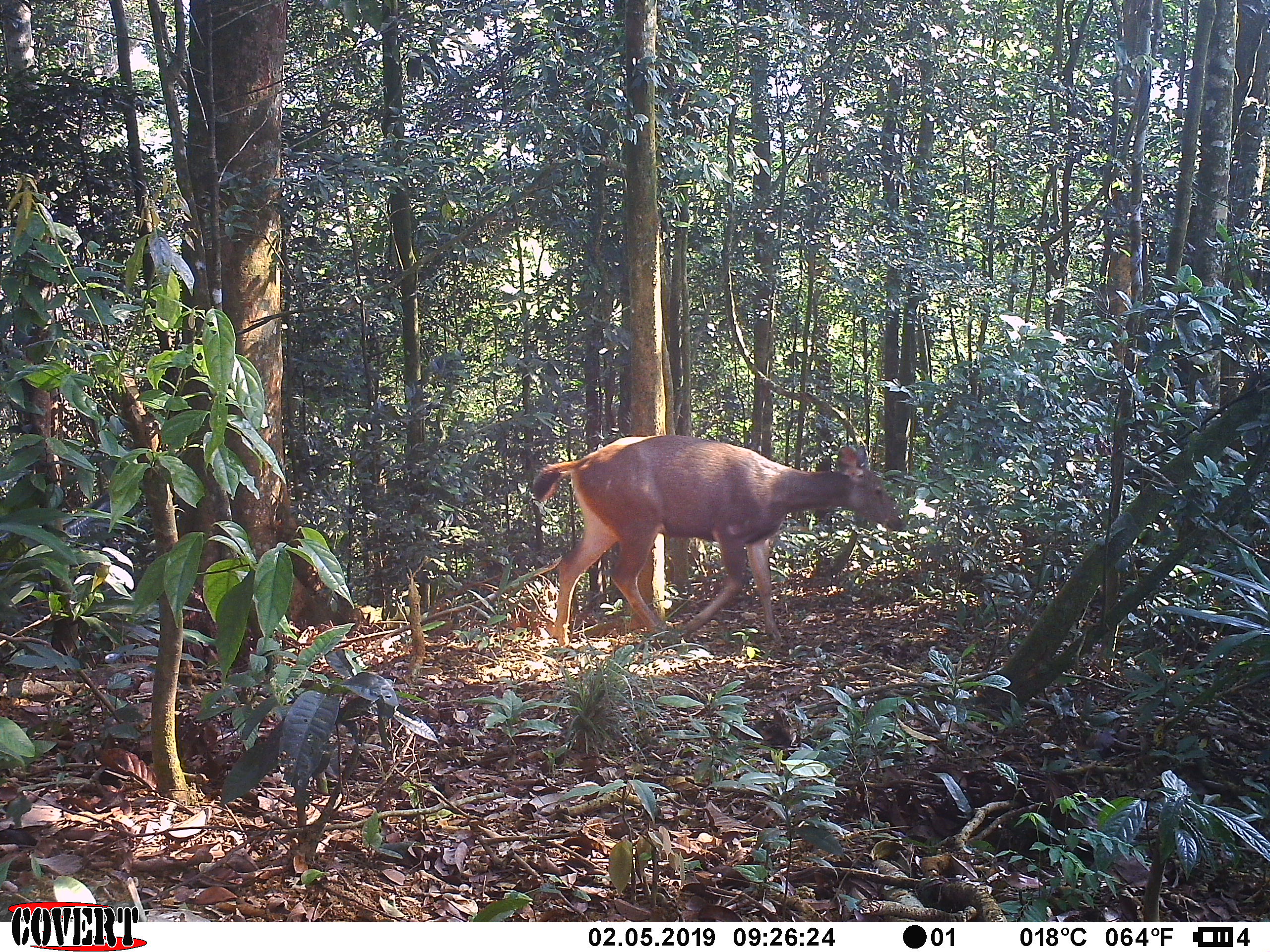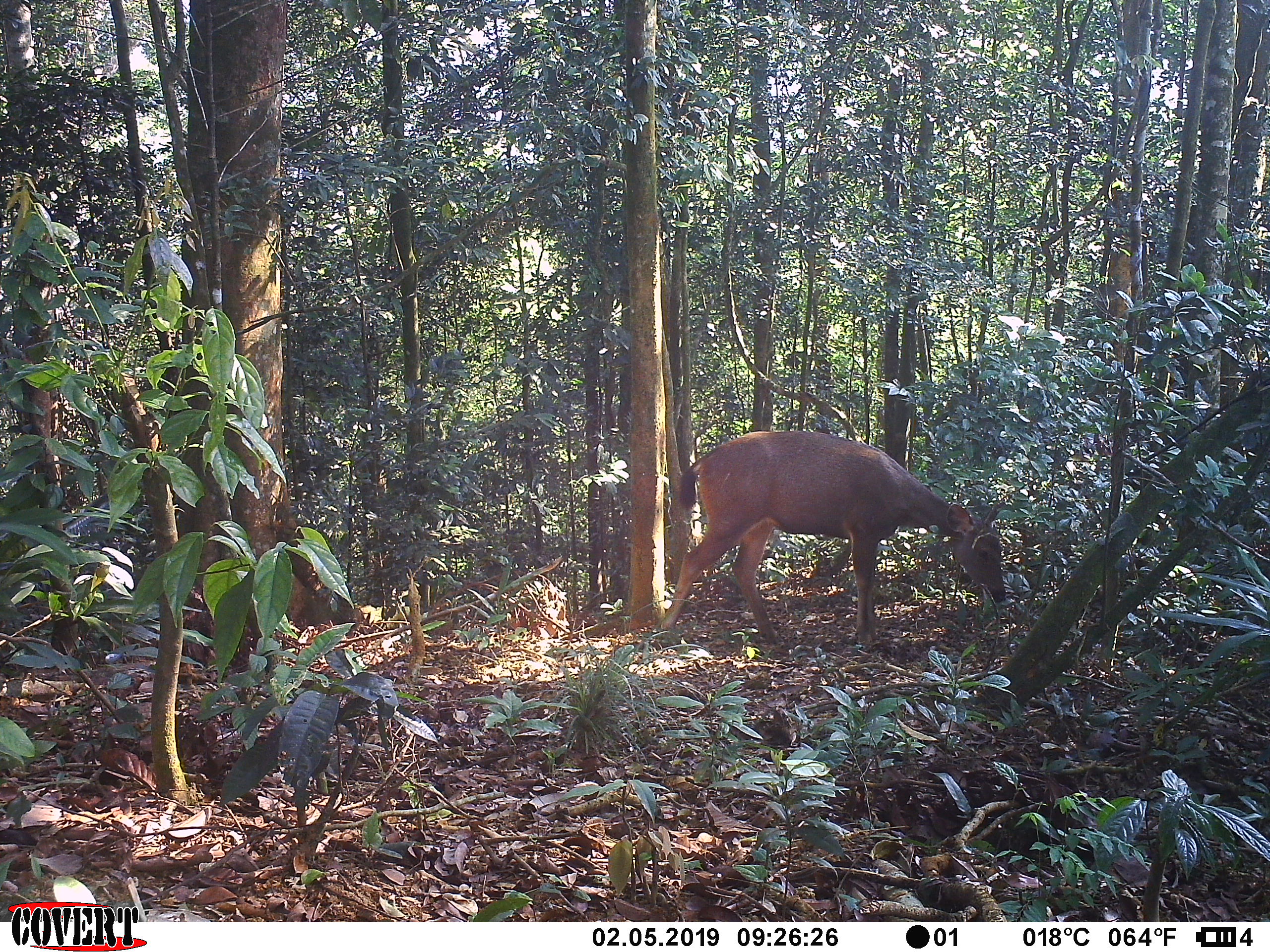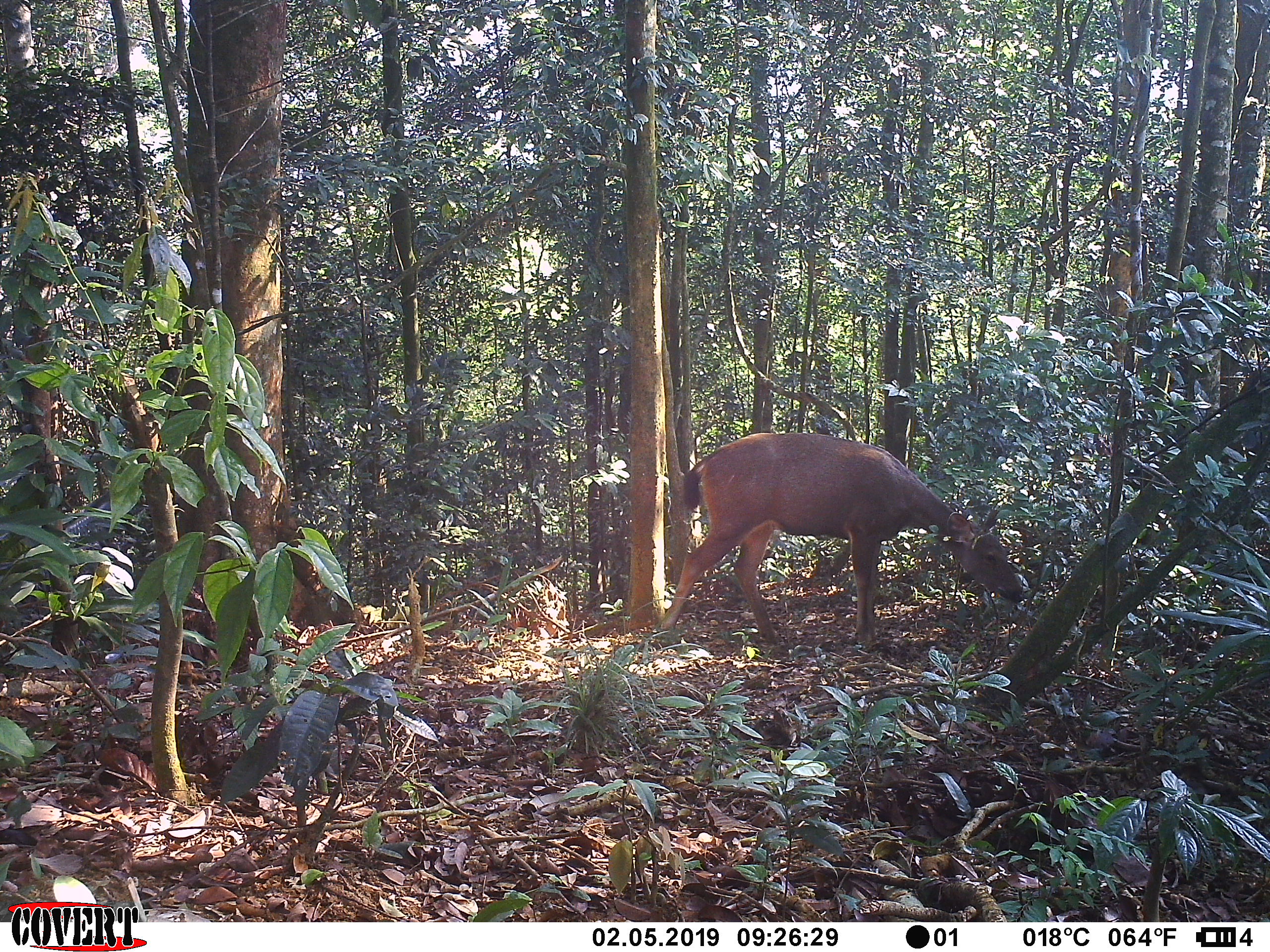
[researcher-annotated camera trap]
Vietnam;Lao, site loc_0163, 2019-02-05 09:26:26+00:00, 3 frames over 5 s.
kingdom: Animalia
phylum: Chordata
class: Mammalia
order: Artiodactyla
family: Cervidae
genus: Rusa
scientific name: Rusa unicolor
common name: sambar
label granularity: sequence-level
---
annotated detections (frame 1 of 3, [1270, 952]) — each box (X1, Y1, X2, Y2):
sambar: (532, 434, 908, 647)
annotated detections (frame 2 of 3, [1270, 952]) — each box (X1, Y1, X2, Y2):
sambar: (660, 430, 1005, 649)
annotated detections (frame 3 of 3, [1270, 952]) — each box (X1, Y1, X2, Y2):
sambar: (660, 432, 1025, 646)